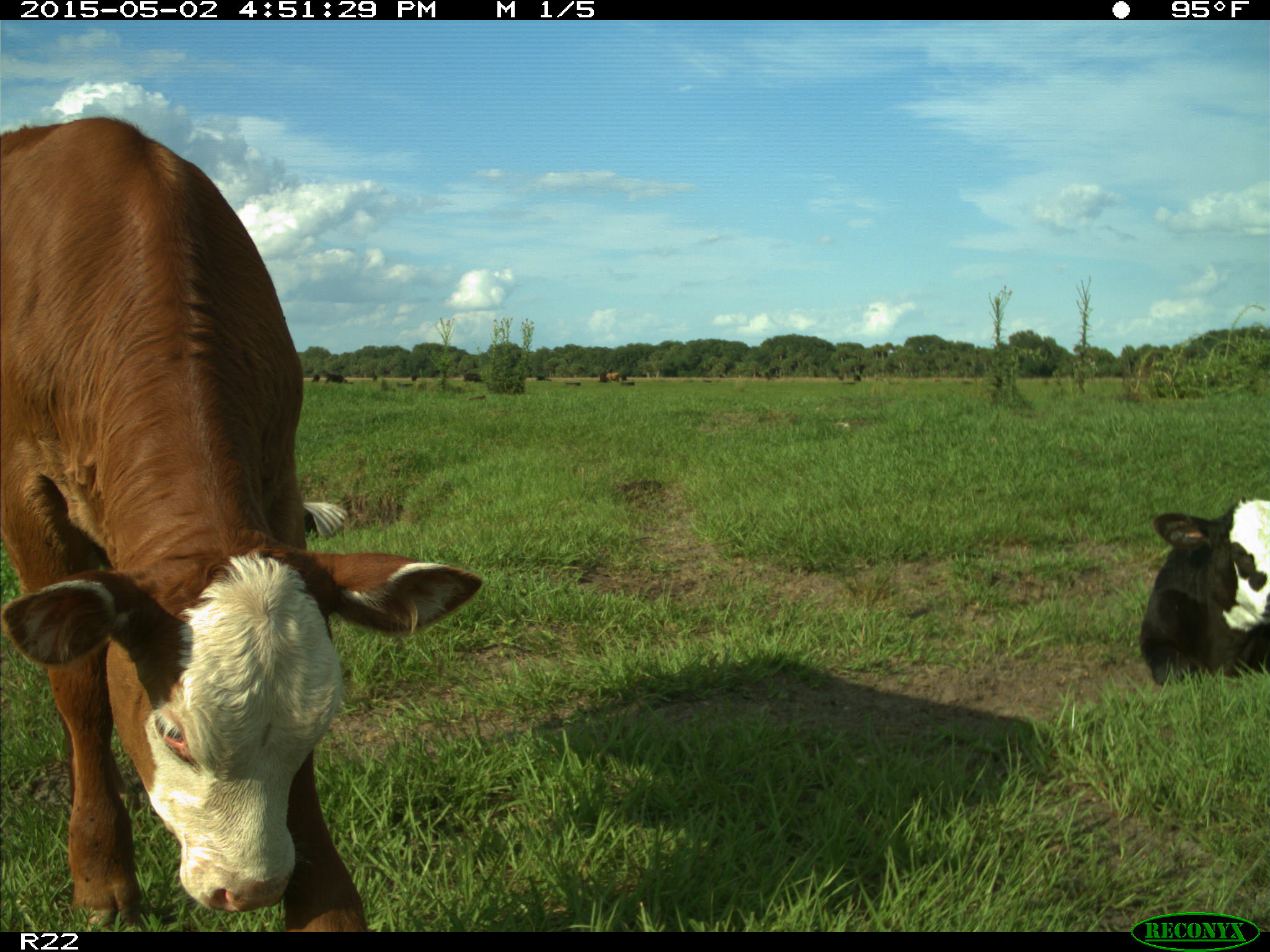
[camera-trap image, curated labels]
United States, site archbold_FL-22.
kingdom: Animalia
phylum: Chordata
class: Mammalia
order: Artiodactyla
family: Bovidae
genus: Bos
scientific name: Bos taurus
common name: domestic cow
Bos taurus (domestic cow).